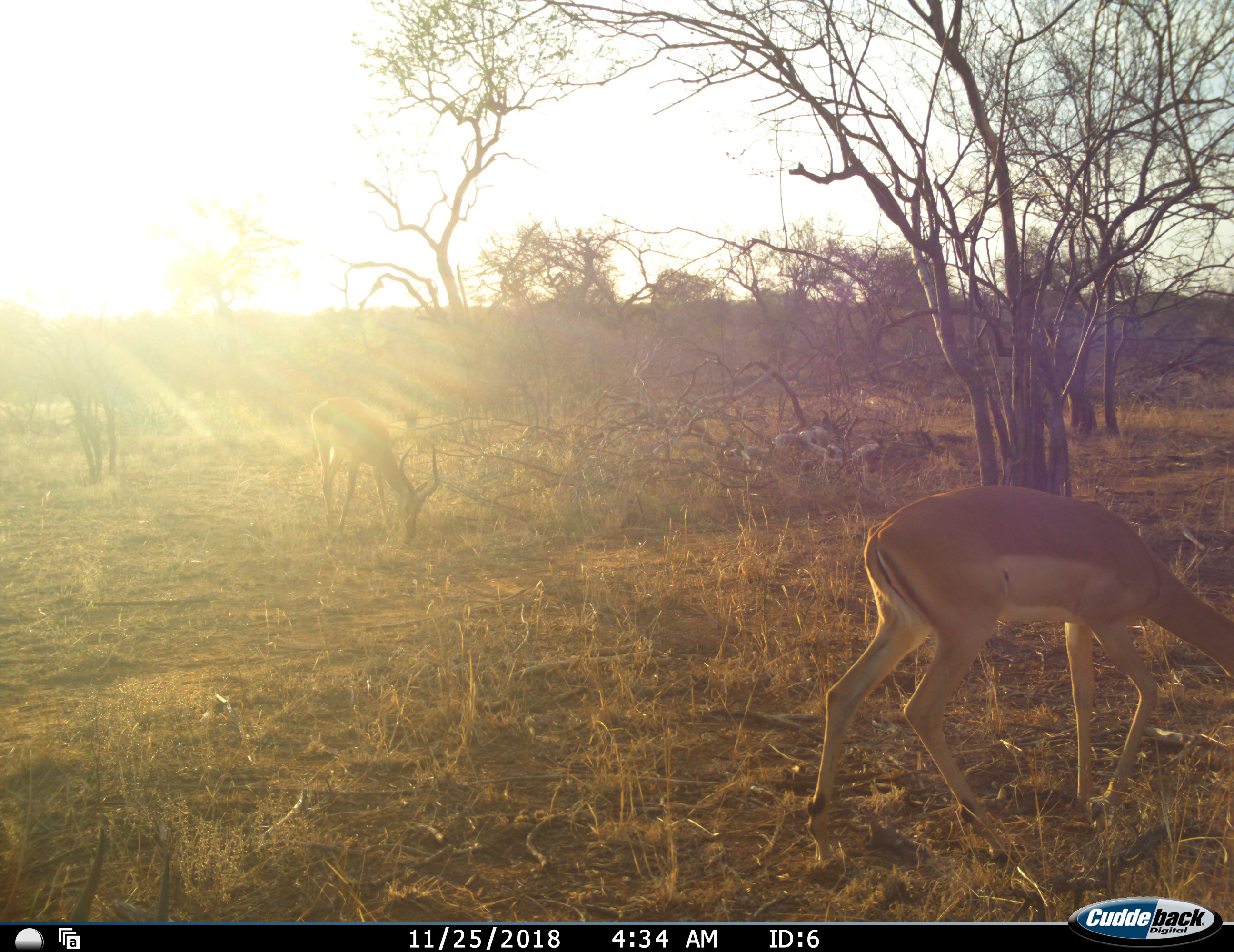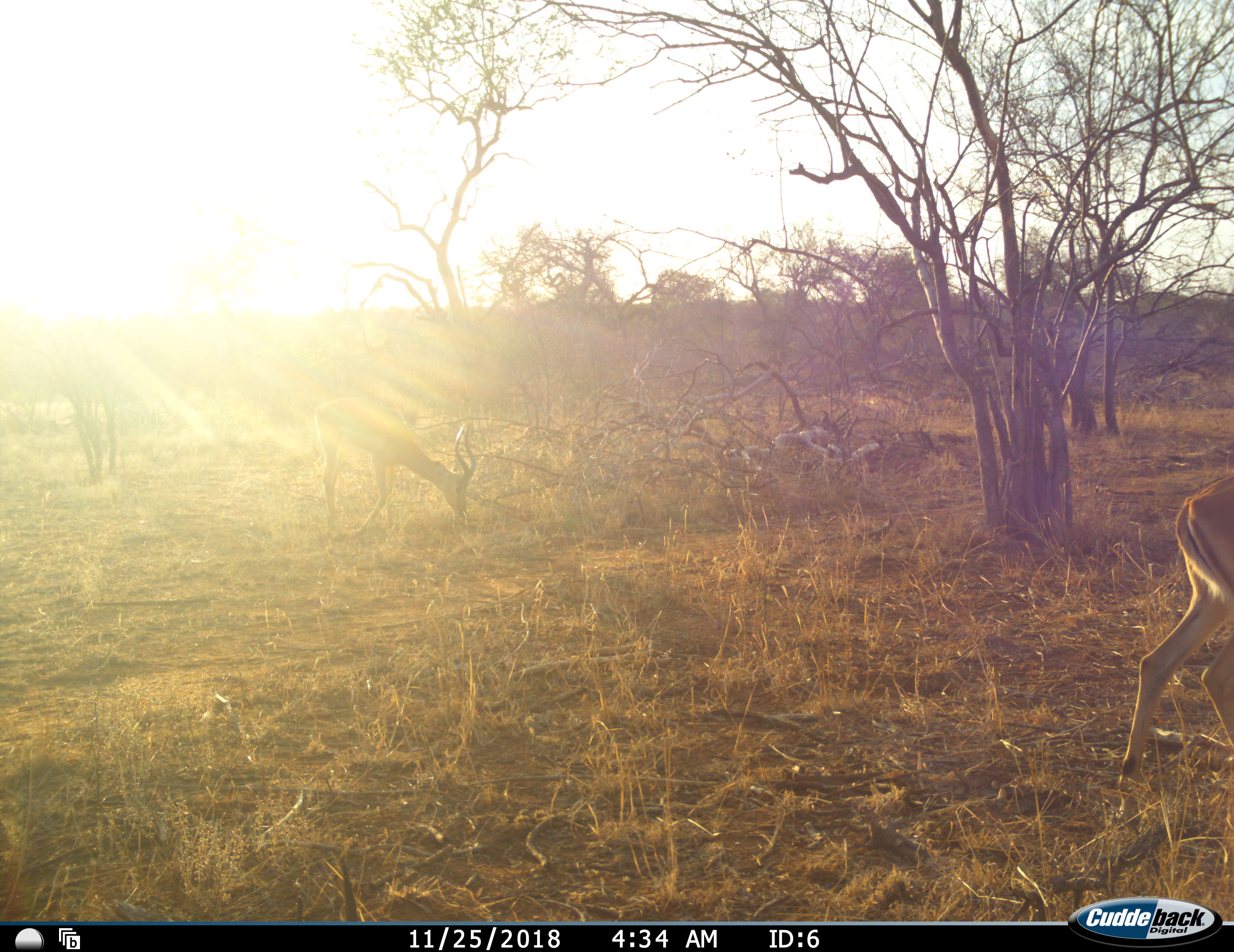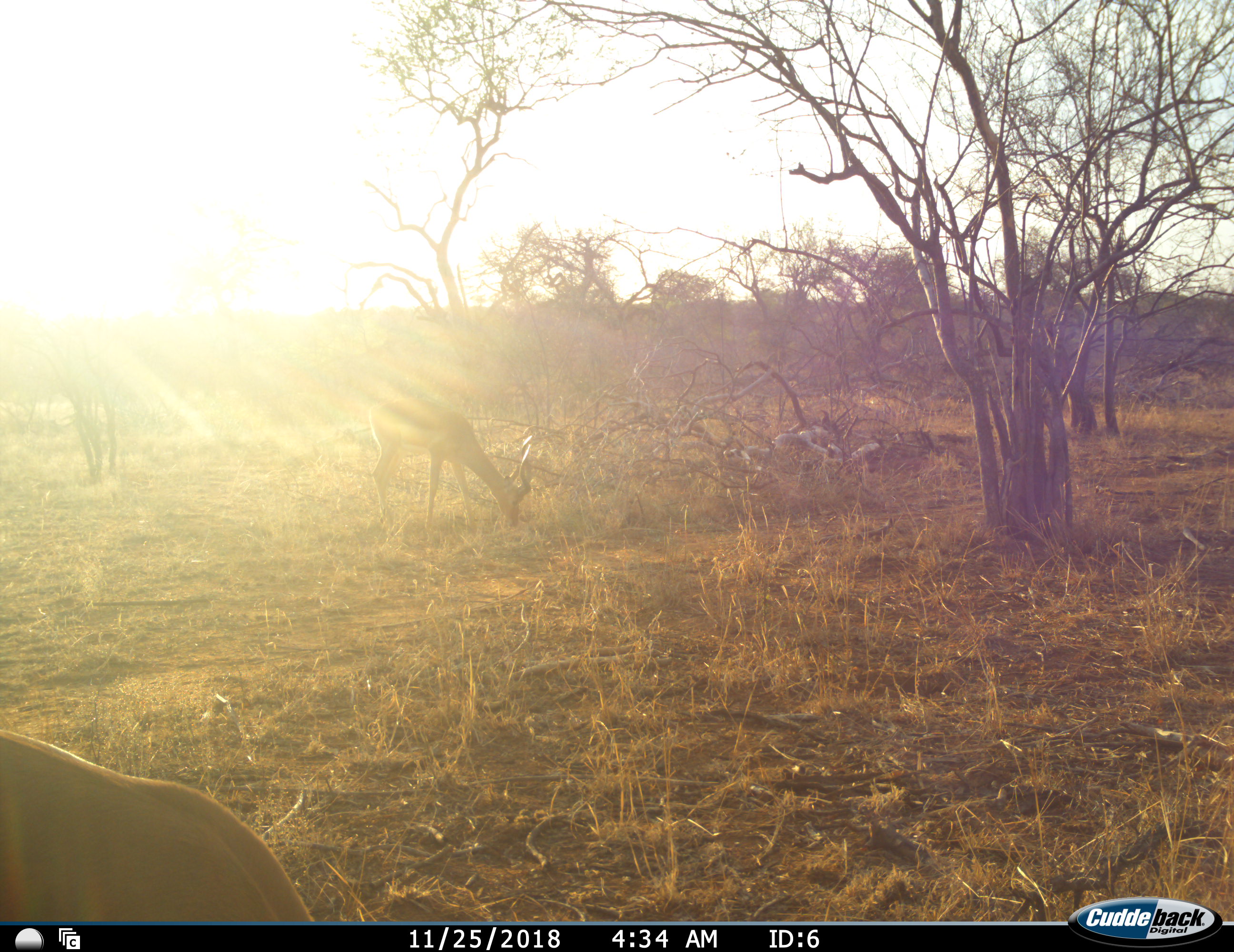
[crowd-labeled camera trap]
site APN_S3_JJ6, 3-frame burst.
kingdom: Animalia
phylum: Chordata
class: Mammalia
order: Artiodactyla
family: Bovidae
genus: Aepyceros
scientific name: Aepyceros melampus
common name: impala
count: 3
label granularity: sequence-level